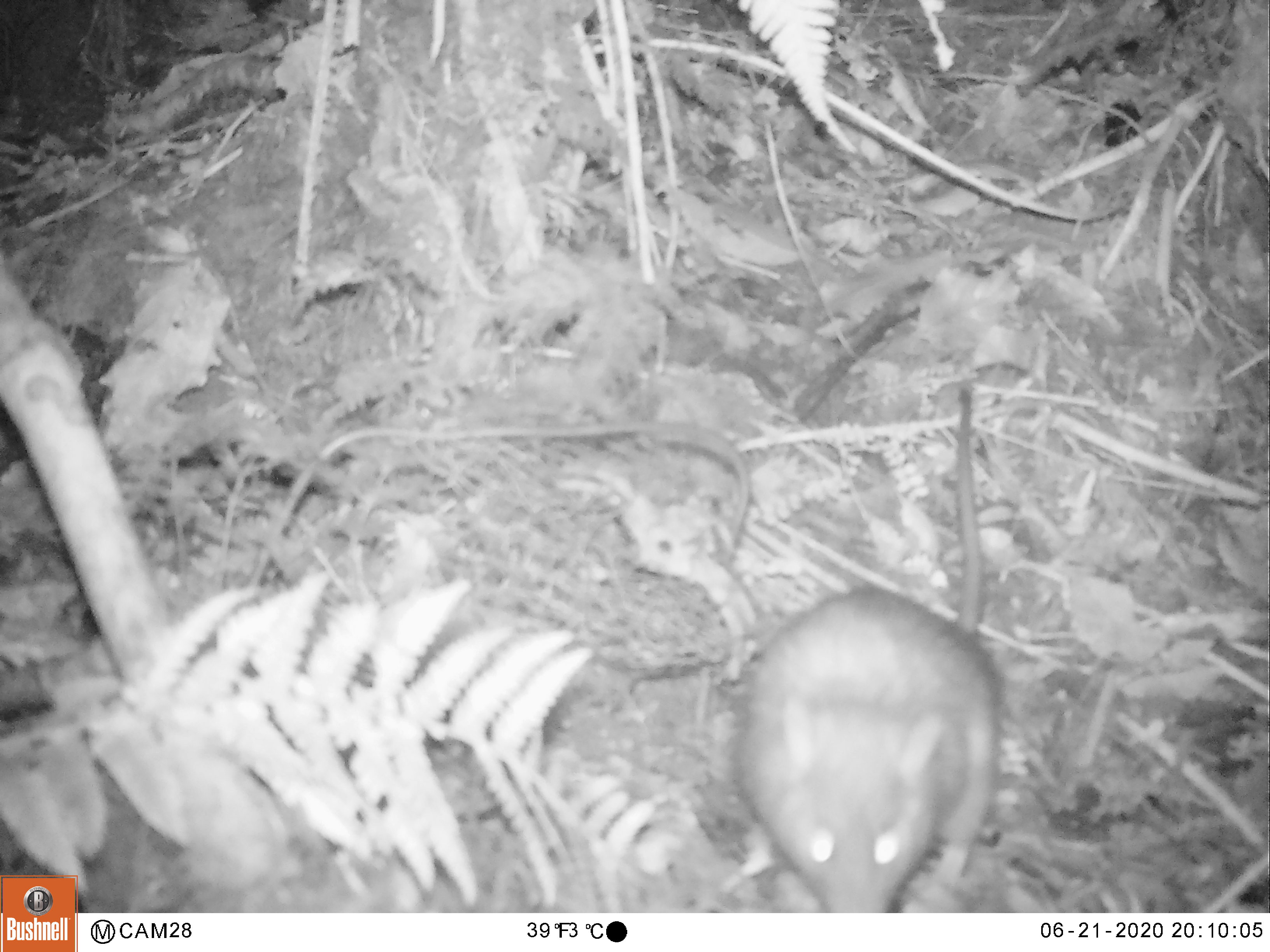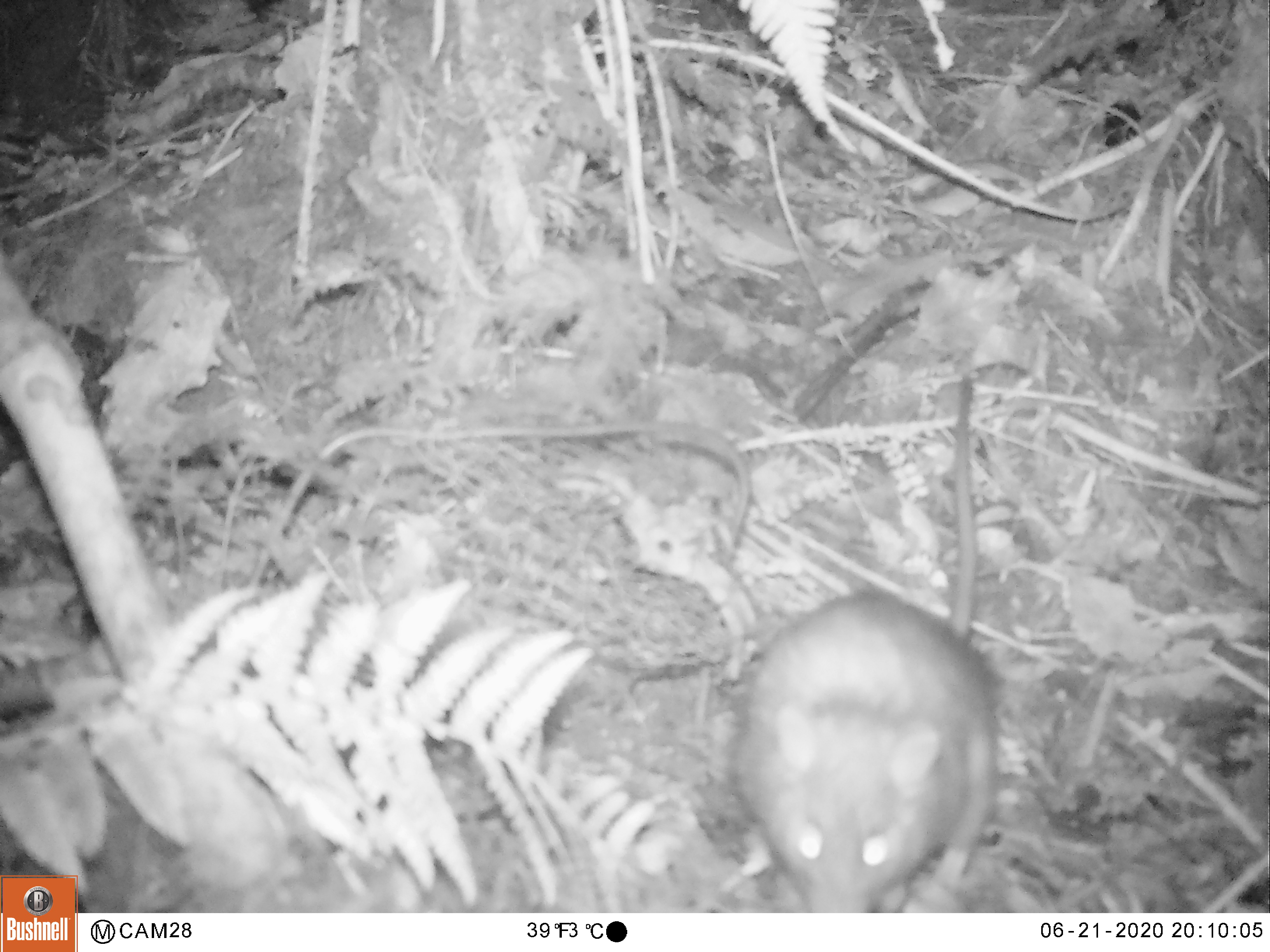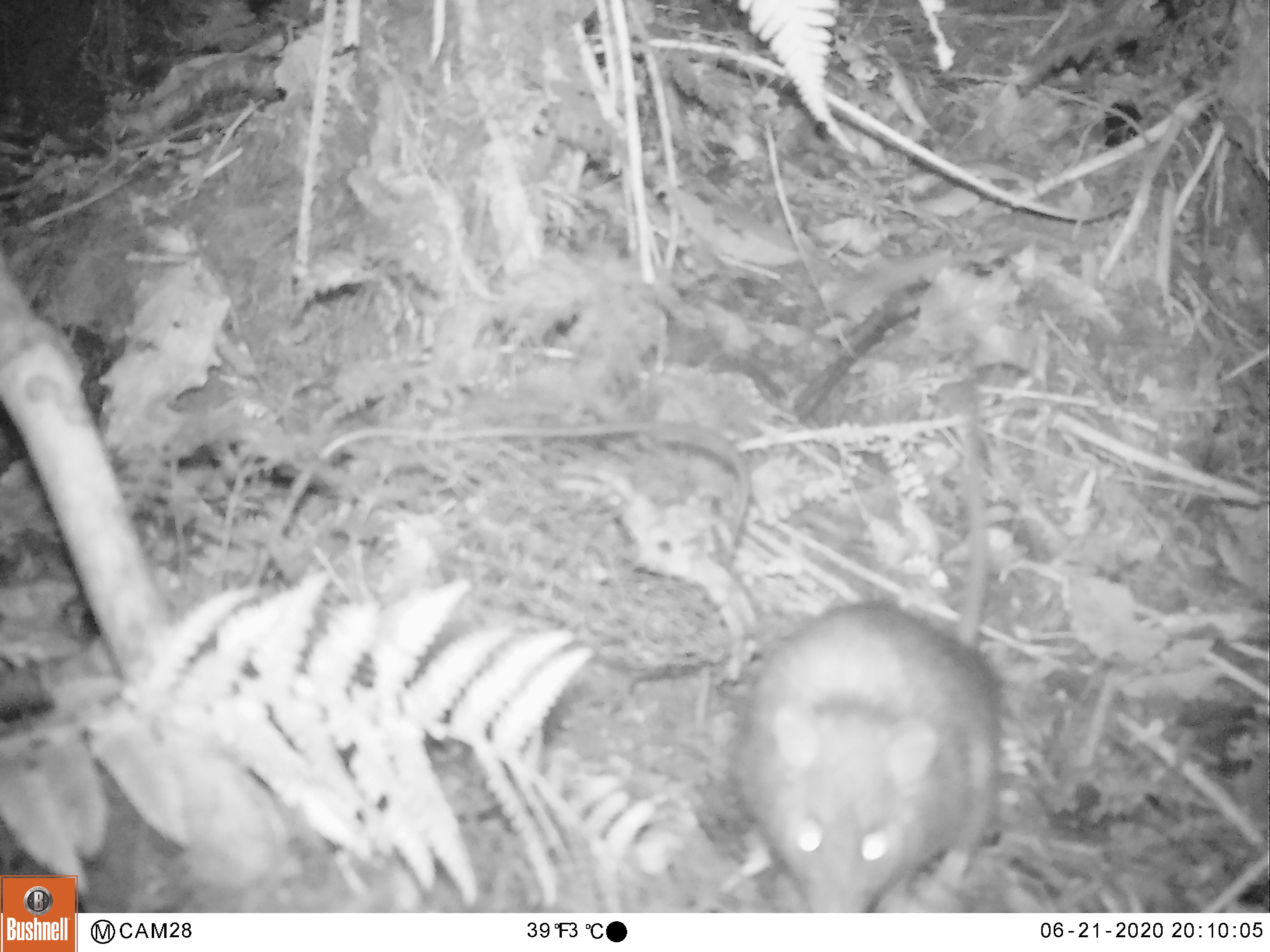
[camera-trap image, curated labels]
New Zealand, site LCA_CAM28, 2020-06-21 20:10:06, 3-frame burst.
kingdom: Animalia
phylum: Chordata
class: Mammalia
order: Rodentia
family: Muridae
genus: Rattus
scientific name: Rattus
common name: rat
Rat (Rattus).